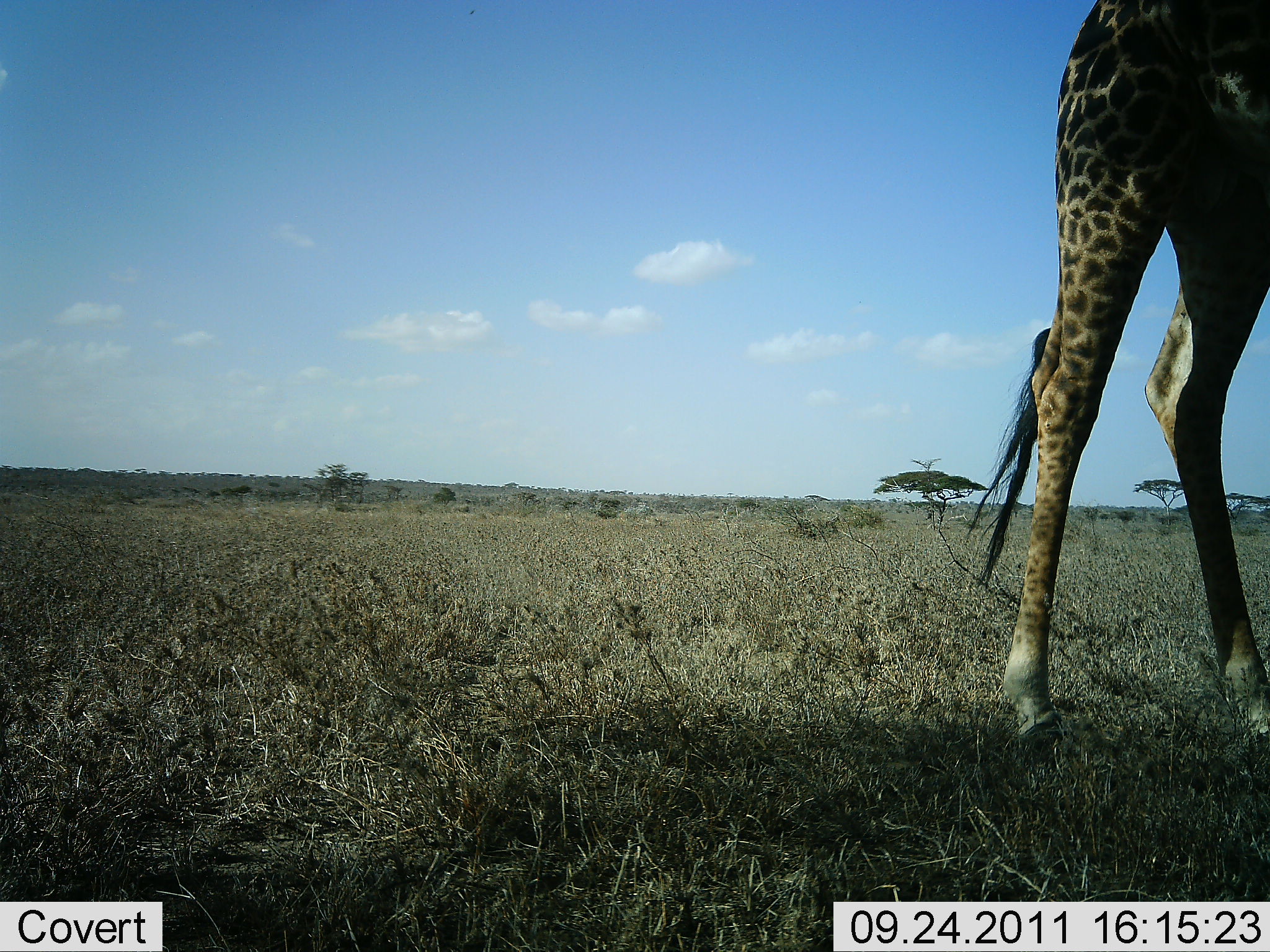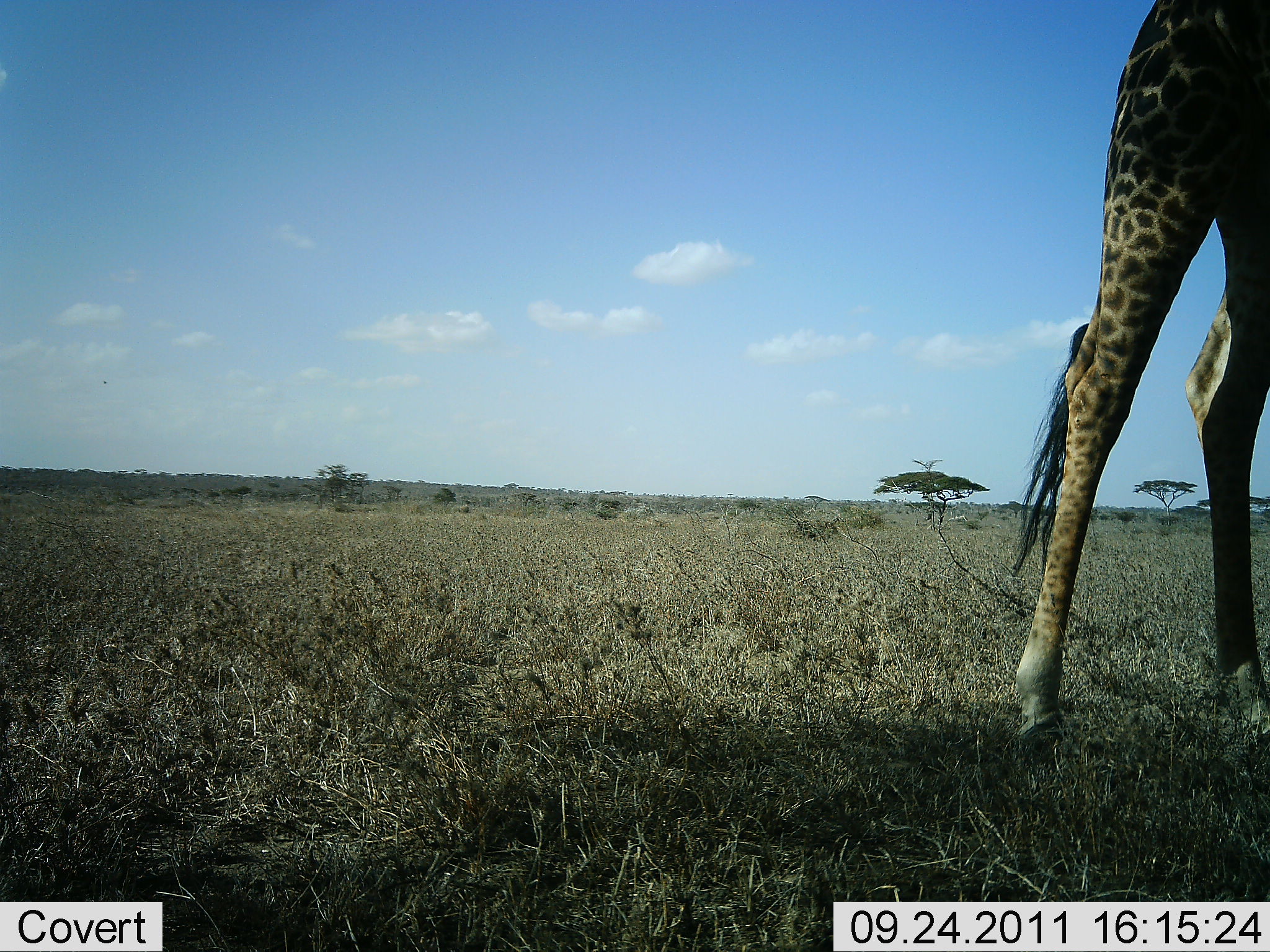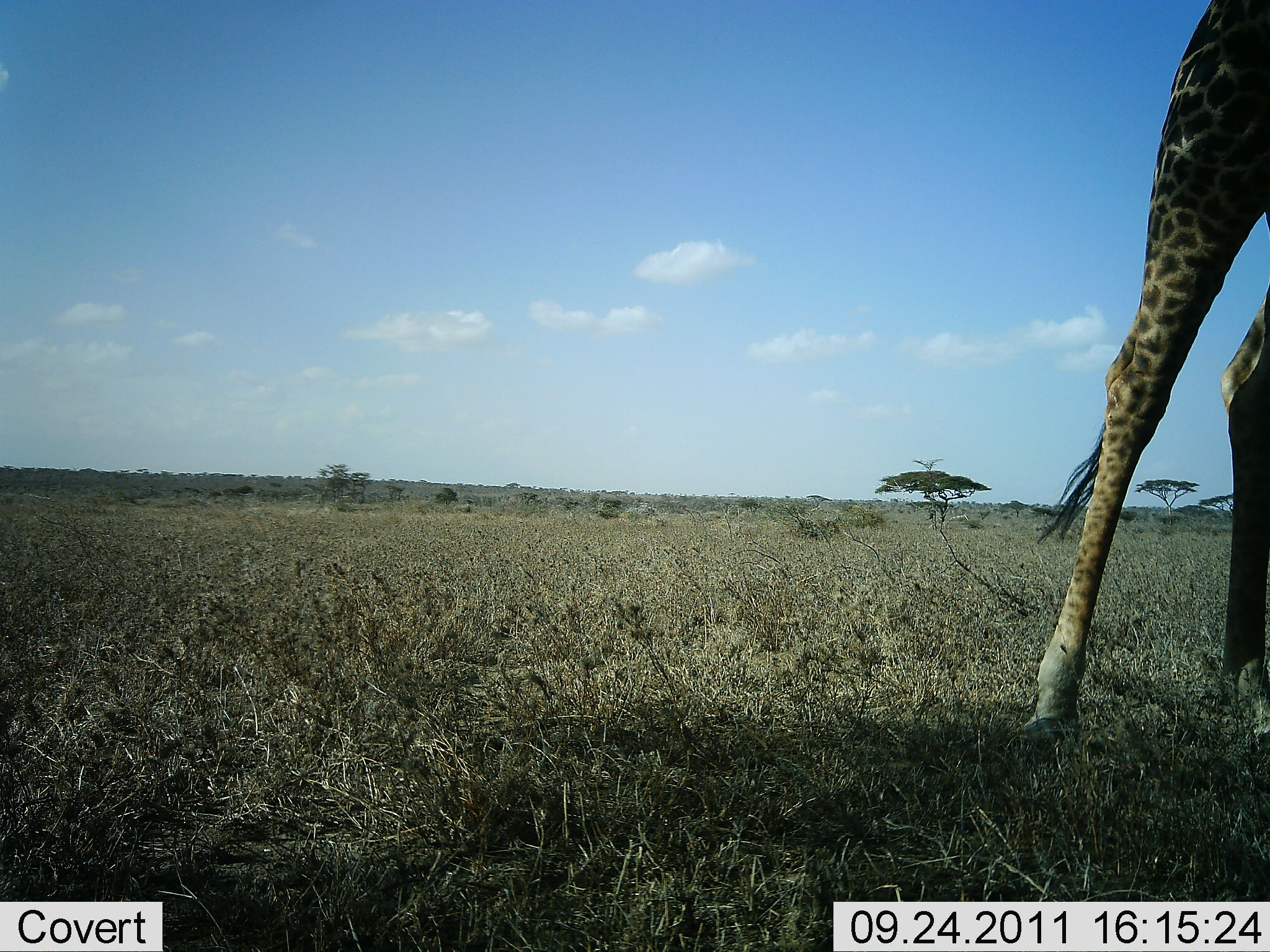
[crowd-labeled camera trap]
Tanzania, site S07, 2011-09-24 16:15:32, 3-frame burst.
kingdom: Animalia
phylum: Chordata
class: Mammalia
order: Artiodactyla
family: Giraffidae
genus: Giraffa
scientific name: Giraffa camelopardalis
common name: giraffe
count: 1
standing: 55%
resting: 0%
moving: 36%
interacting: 0%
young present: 0%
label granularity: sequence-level